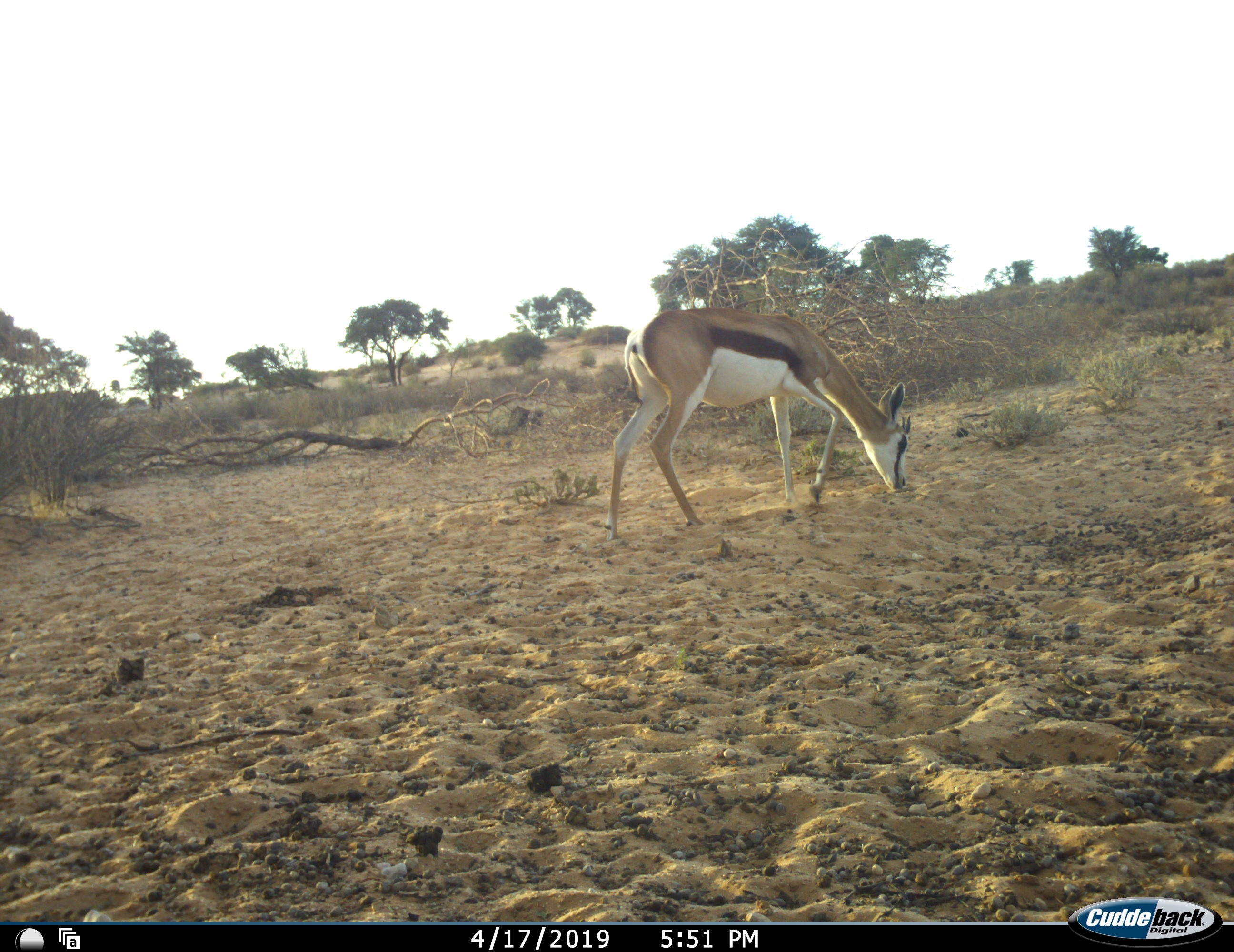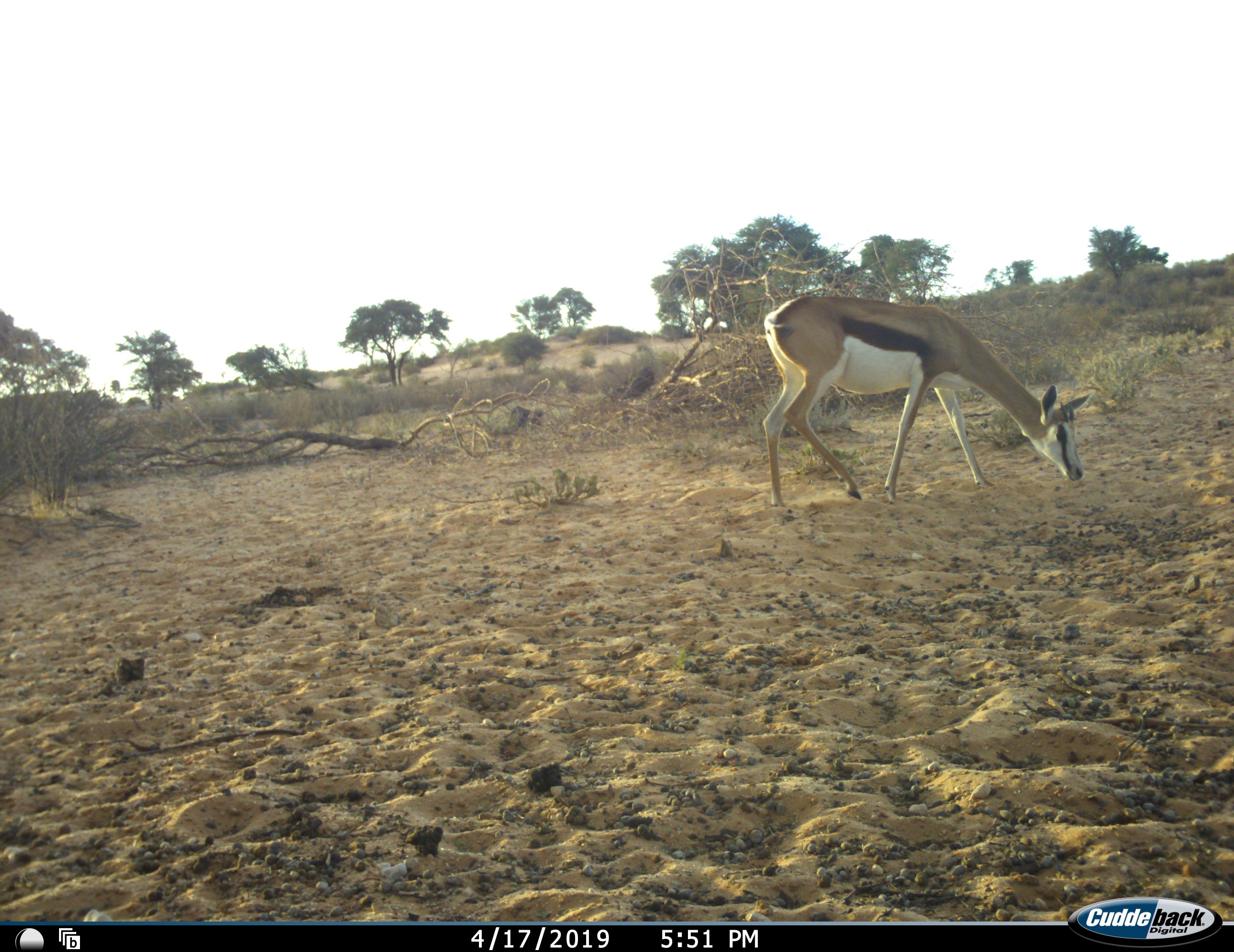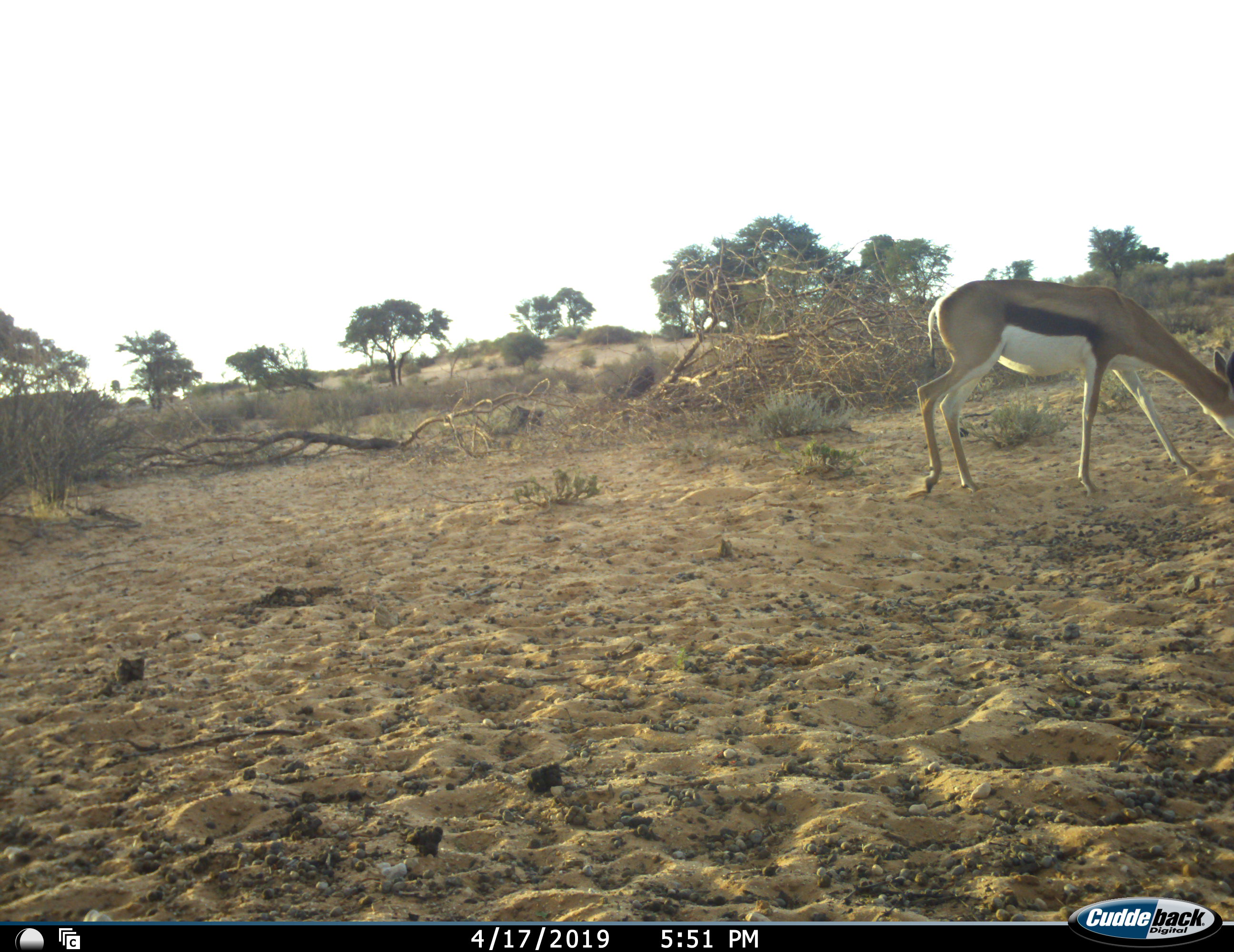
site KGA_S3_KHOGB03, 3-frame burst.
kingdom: Animalia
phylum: Chordata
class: Mammalia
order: Artiodactyla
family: Bovidae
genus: Antidorcas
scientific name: Antidorcas marsupialis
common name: springbok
Springbok (Antidorcas marsupialis), count 1. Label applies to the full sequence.